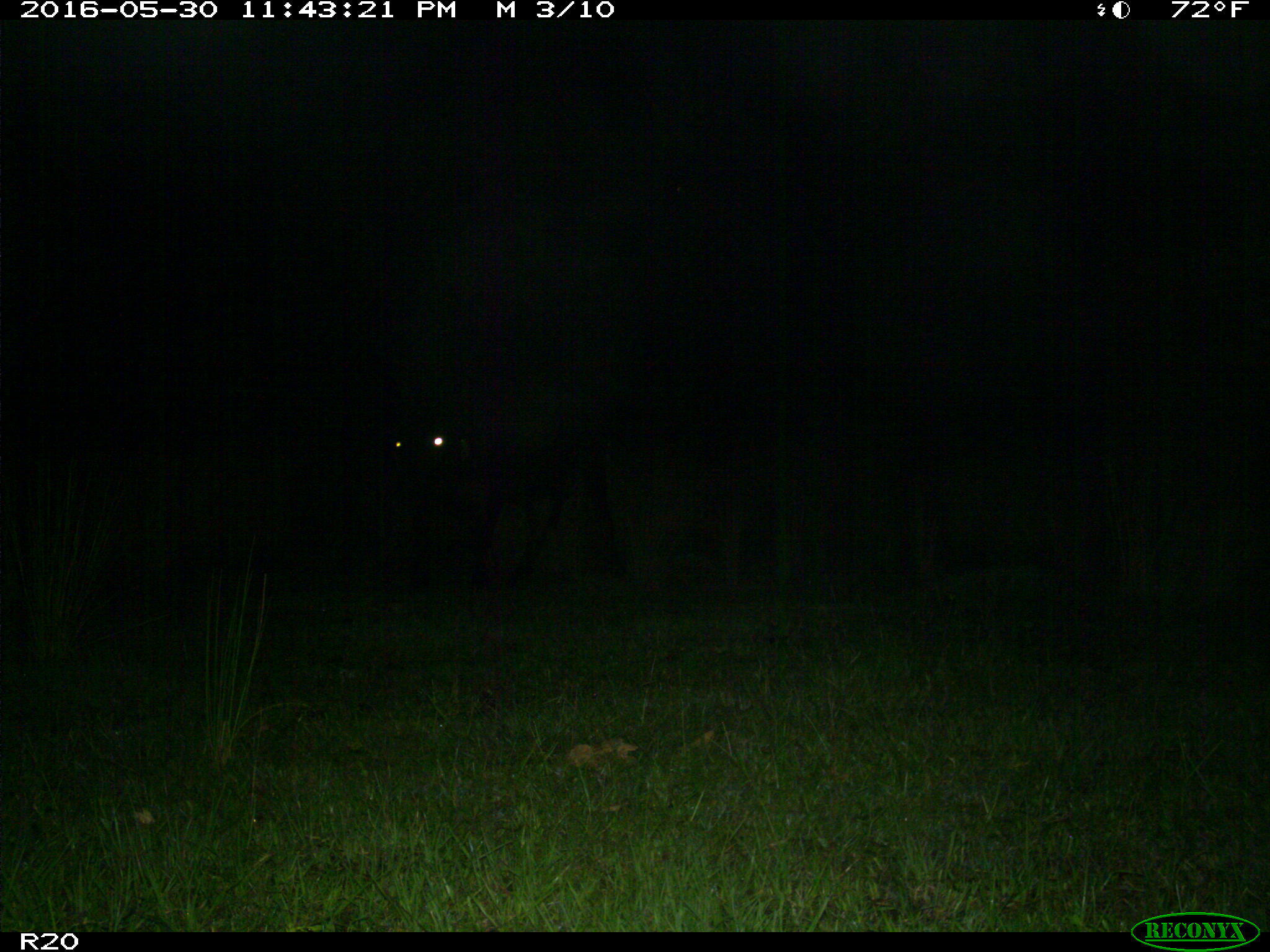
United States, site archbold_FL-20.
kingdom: Animalia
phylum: Chordata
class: Mammalia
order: Artiodactyla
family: Bovidae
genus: Bos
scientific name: Bos taurus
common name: domestic cow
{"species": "Bos taurus (domestic cow)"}